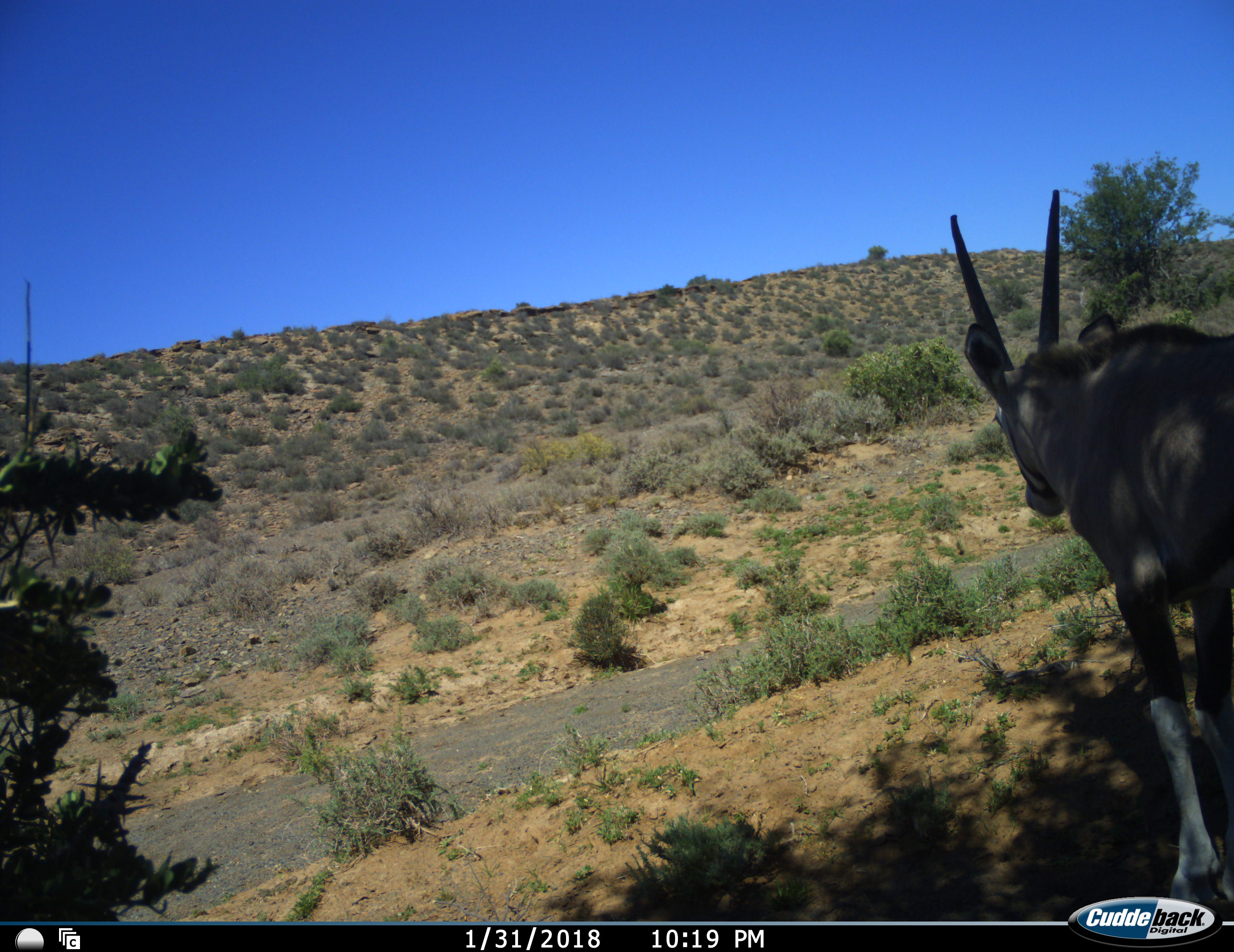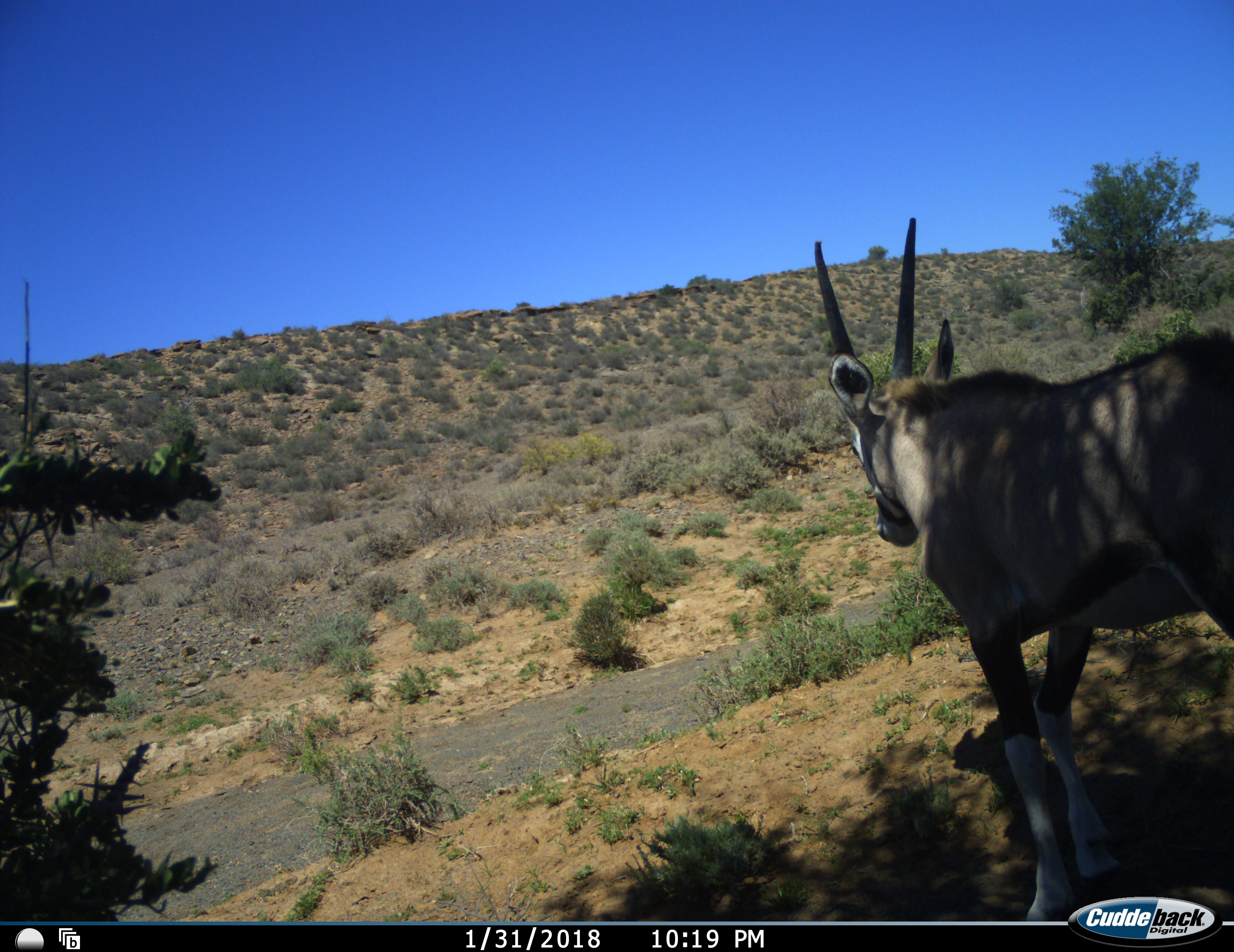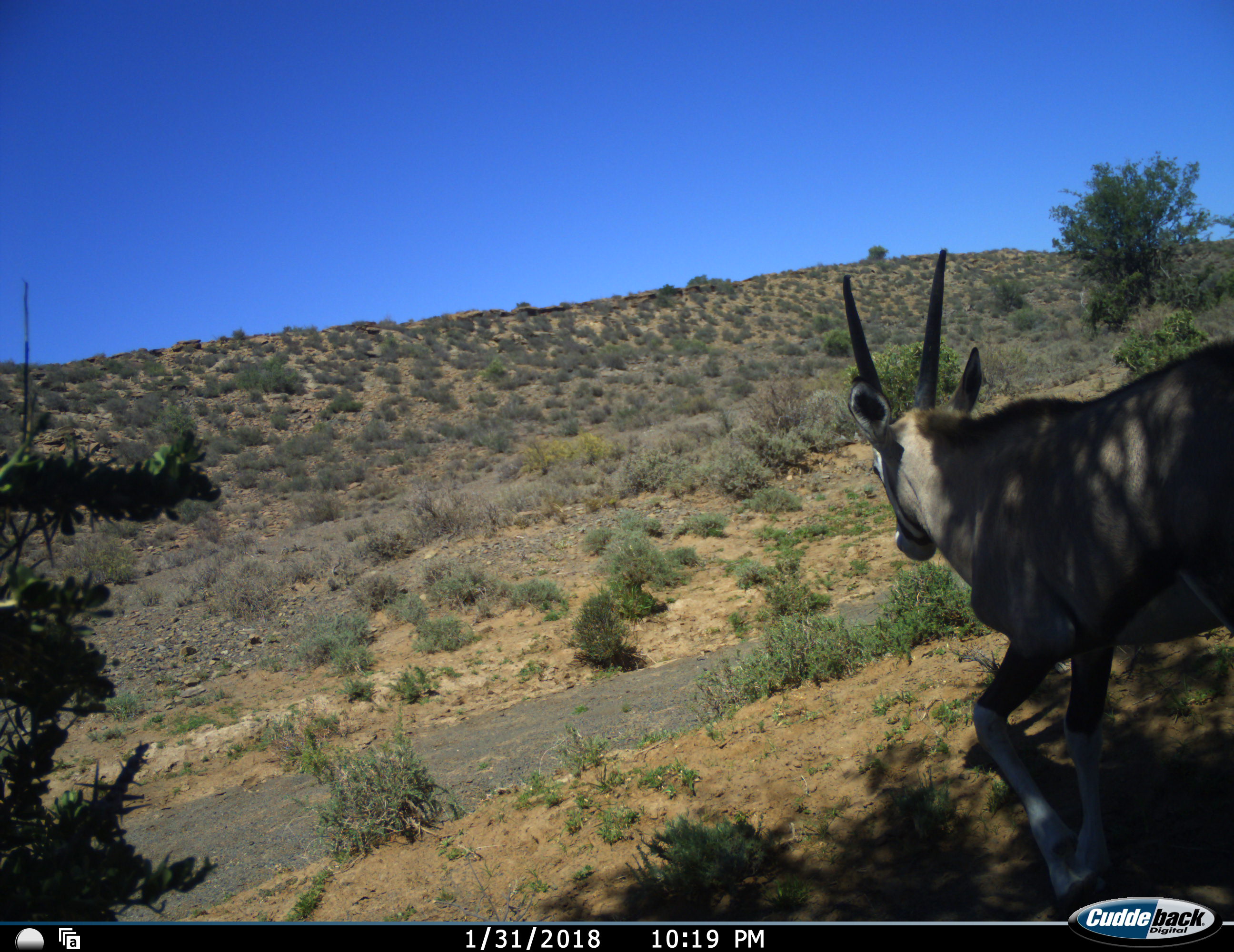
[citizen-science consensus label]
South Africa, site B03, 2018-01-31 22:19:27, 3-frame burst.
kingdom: Animalia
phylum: Chordata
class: Mammalia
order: Artiodactyla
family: Bovidae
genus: Oryx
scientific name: Oryx gazella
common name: gemsbok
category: gemsbokoryx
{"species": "gemsbokoryx (gemsbok) (Oryx gazella)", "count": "1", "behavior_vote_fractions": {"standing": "56%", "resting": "0%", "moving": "56%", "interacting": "0%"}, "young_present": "22%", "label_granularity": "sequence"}